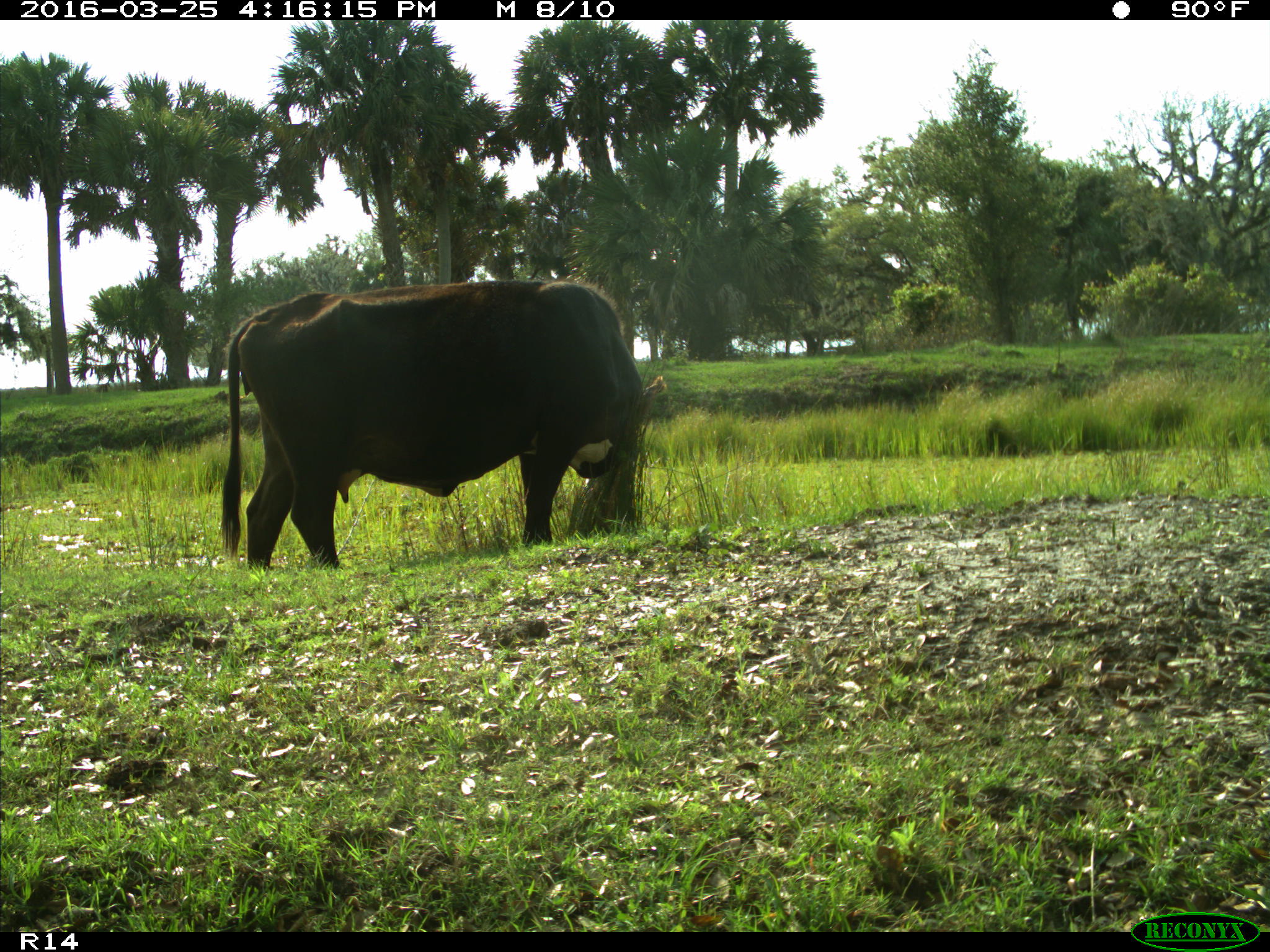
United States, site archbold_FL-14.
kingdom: Animalia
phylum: Chordata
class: Mammalia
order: Artiodactyla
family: Bovidae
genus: Bos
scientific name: Bos taurus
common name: domestic cow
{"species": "Bos taurus (domestic cow)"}